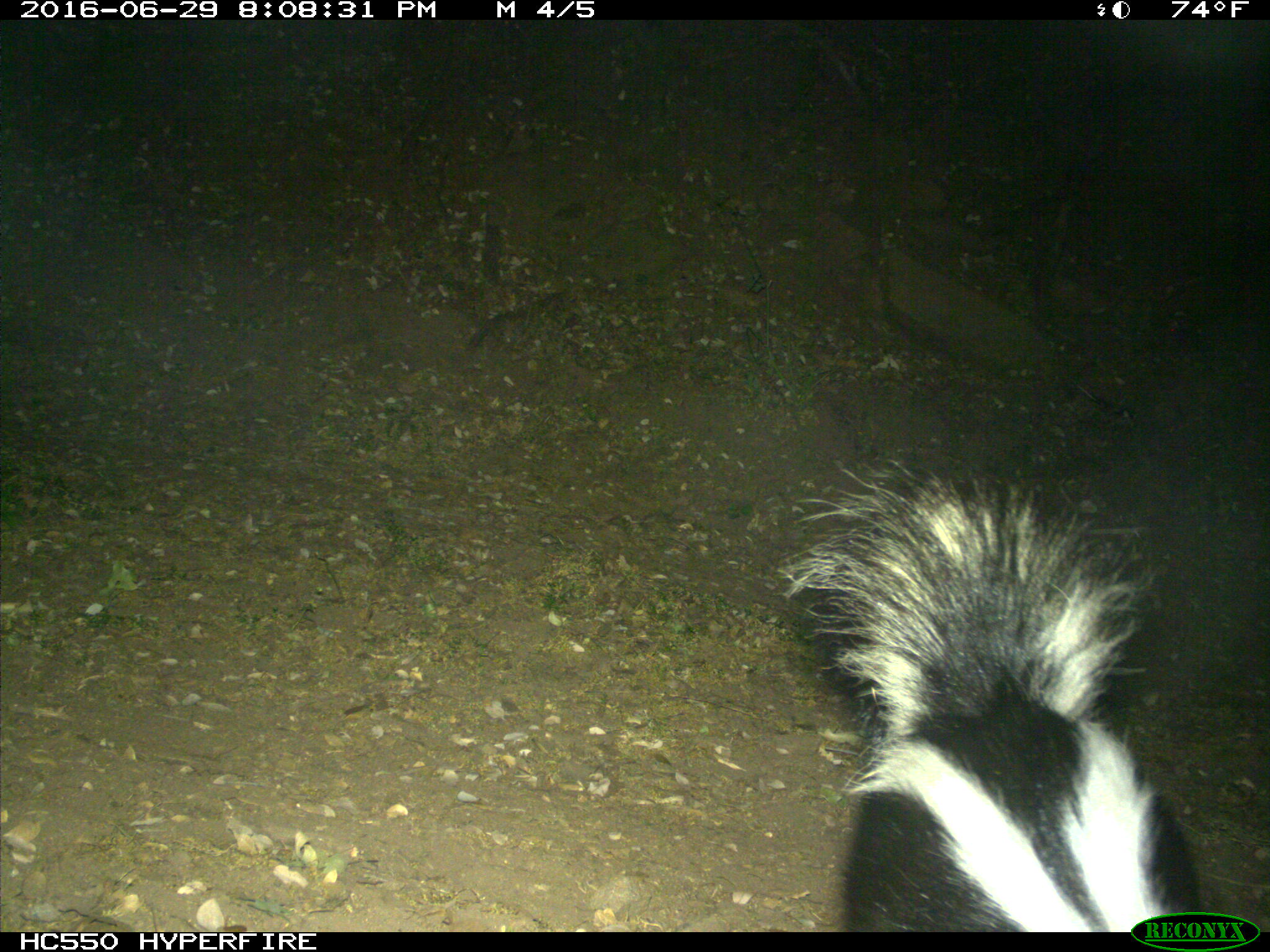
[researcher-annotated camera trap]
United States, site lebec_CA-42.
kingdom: Animalia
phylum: Chordata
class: Mammalia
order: Carnivora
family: Mephitidae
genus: Mephitis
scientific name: Mephitis mephitis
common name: striped skunk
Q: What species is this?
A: Mephitis mephitis (striped skunk).